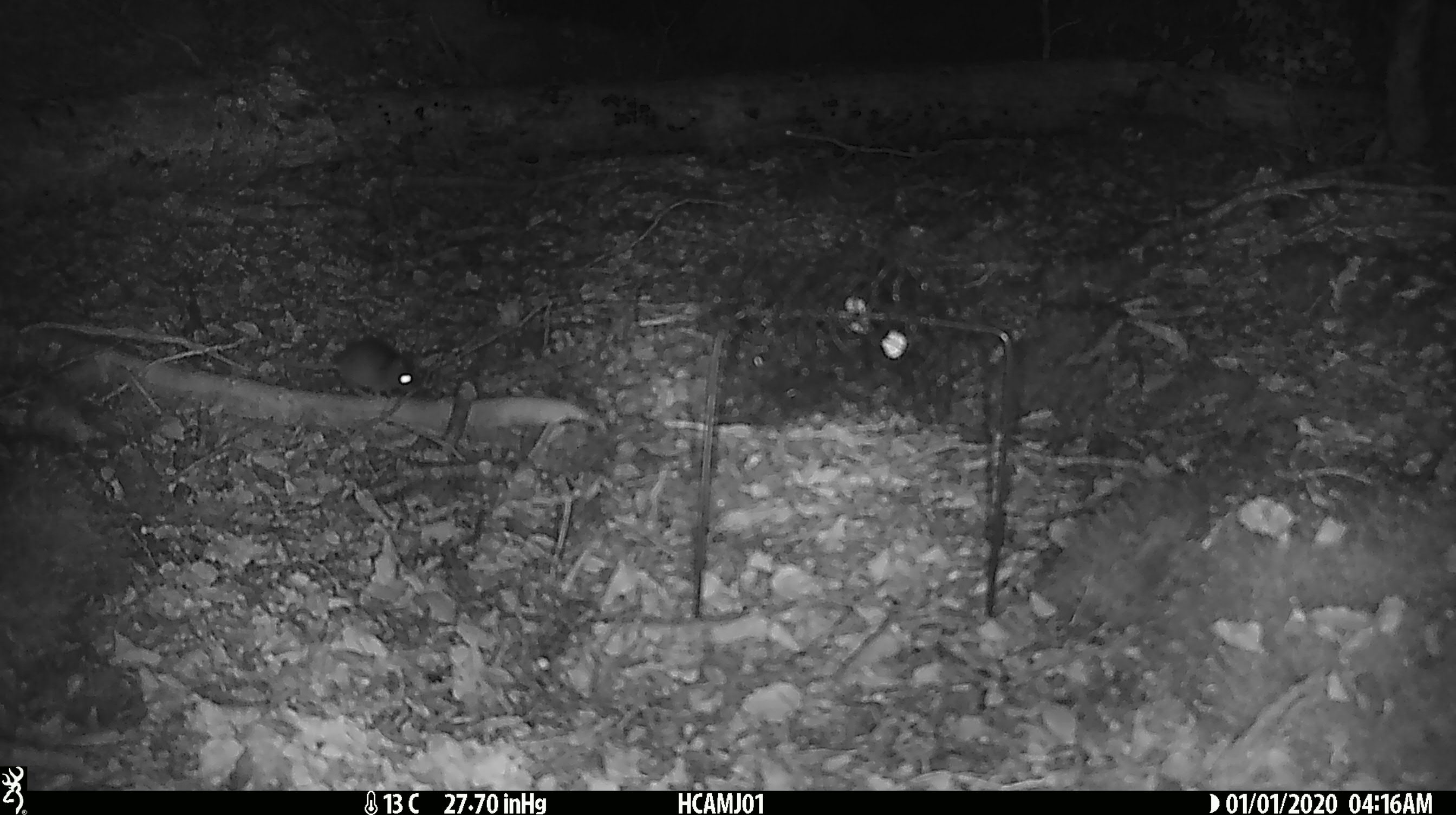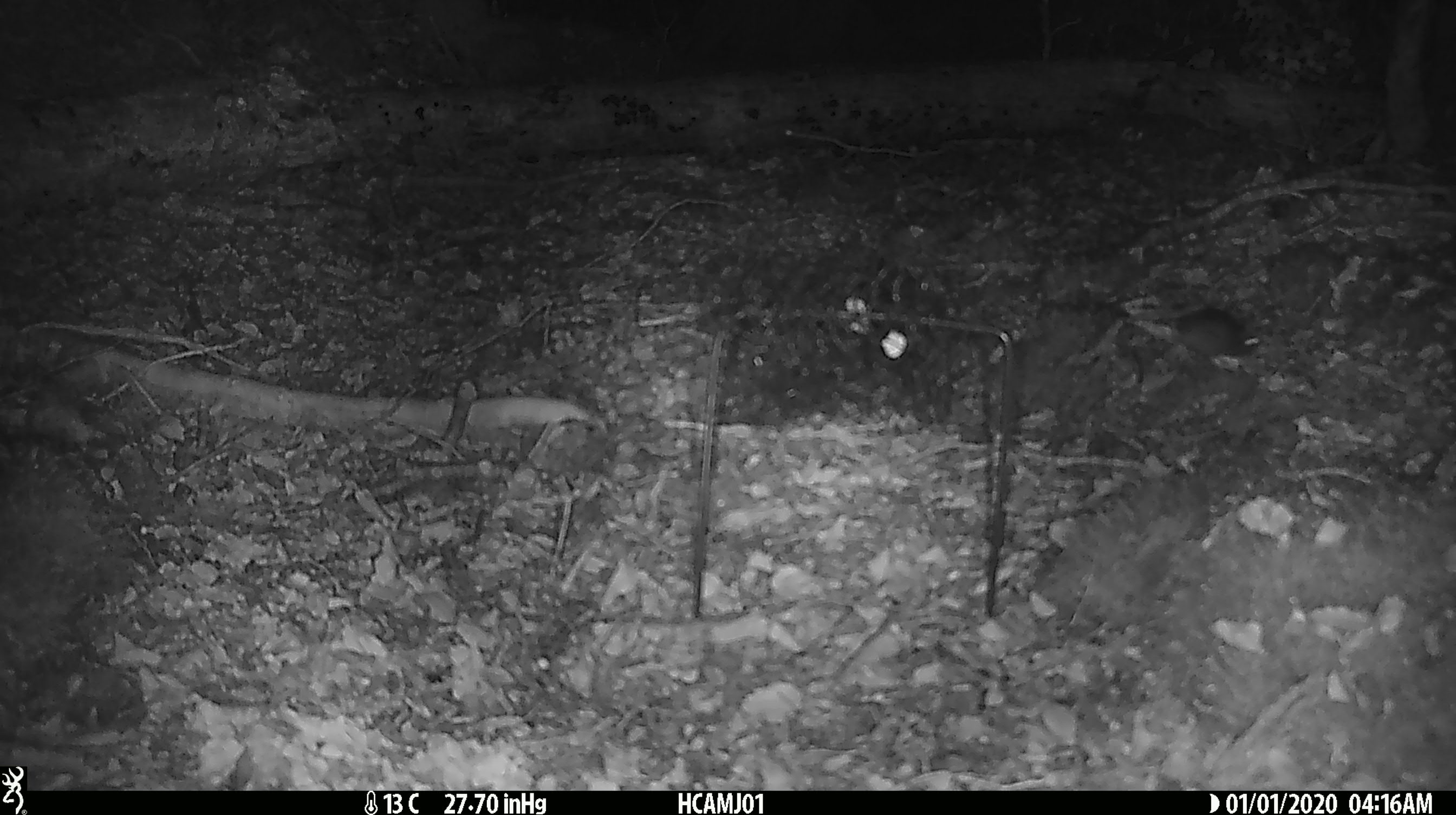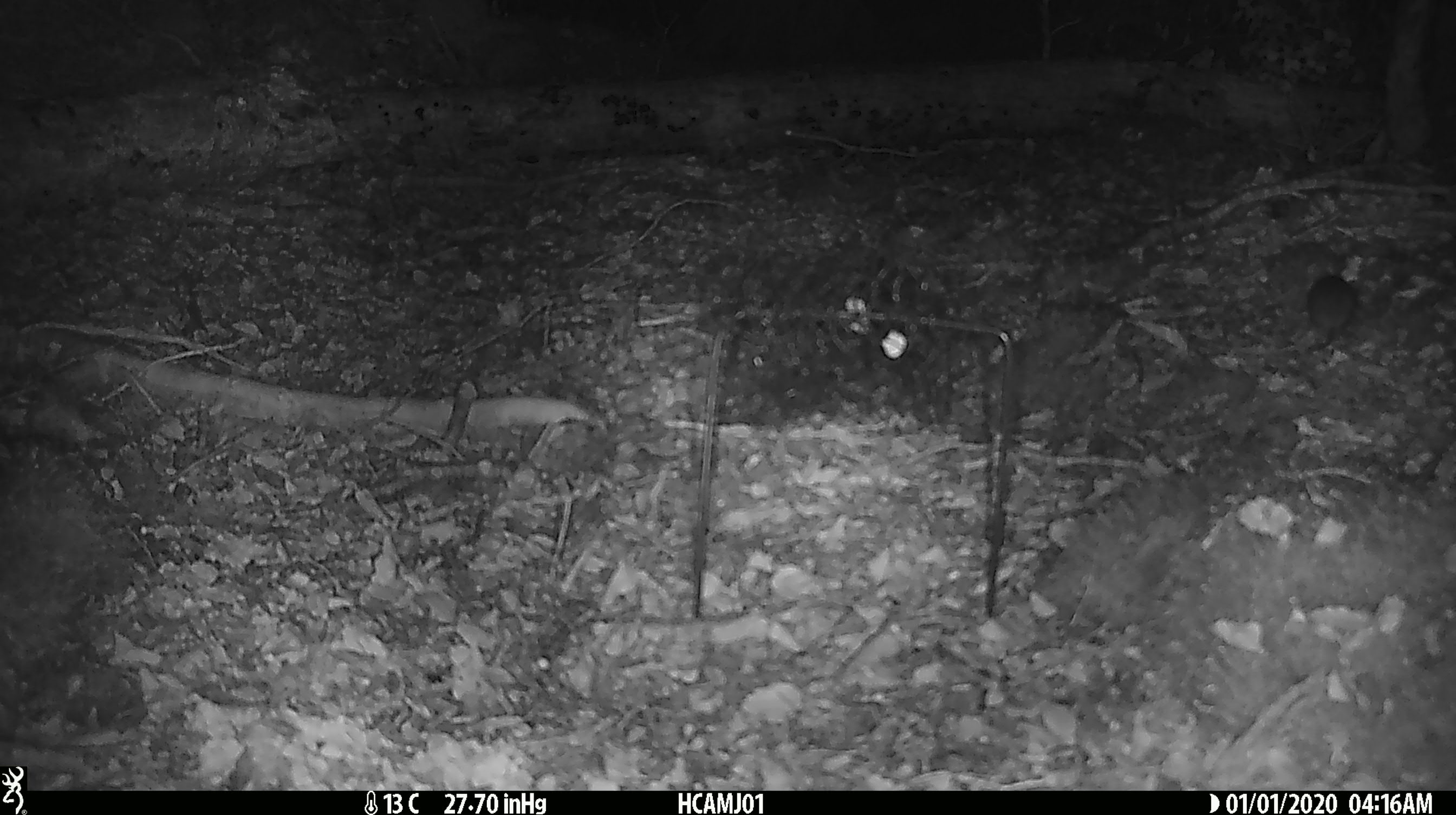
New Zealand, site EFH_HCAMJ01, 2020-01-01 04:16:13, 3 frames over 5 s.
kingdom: Animalia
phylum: Chordata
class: Mammalia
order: Rodentia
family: Muridae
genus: Mus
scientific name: Mus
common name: mouse